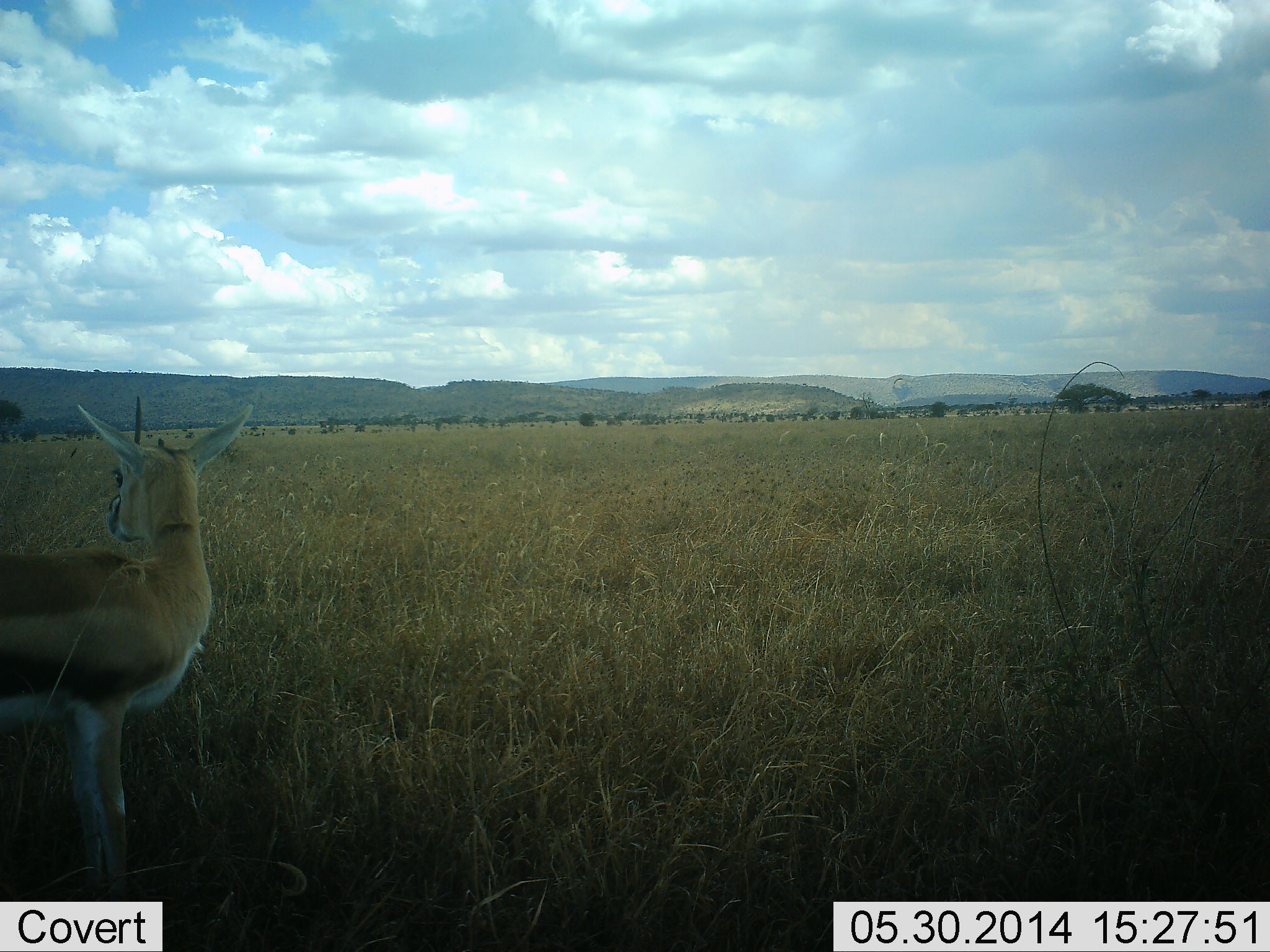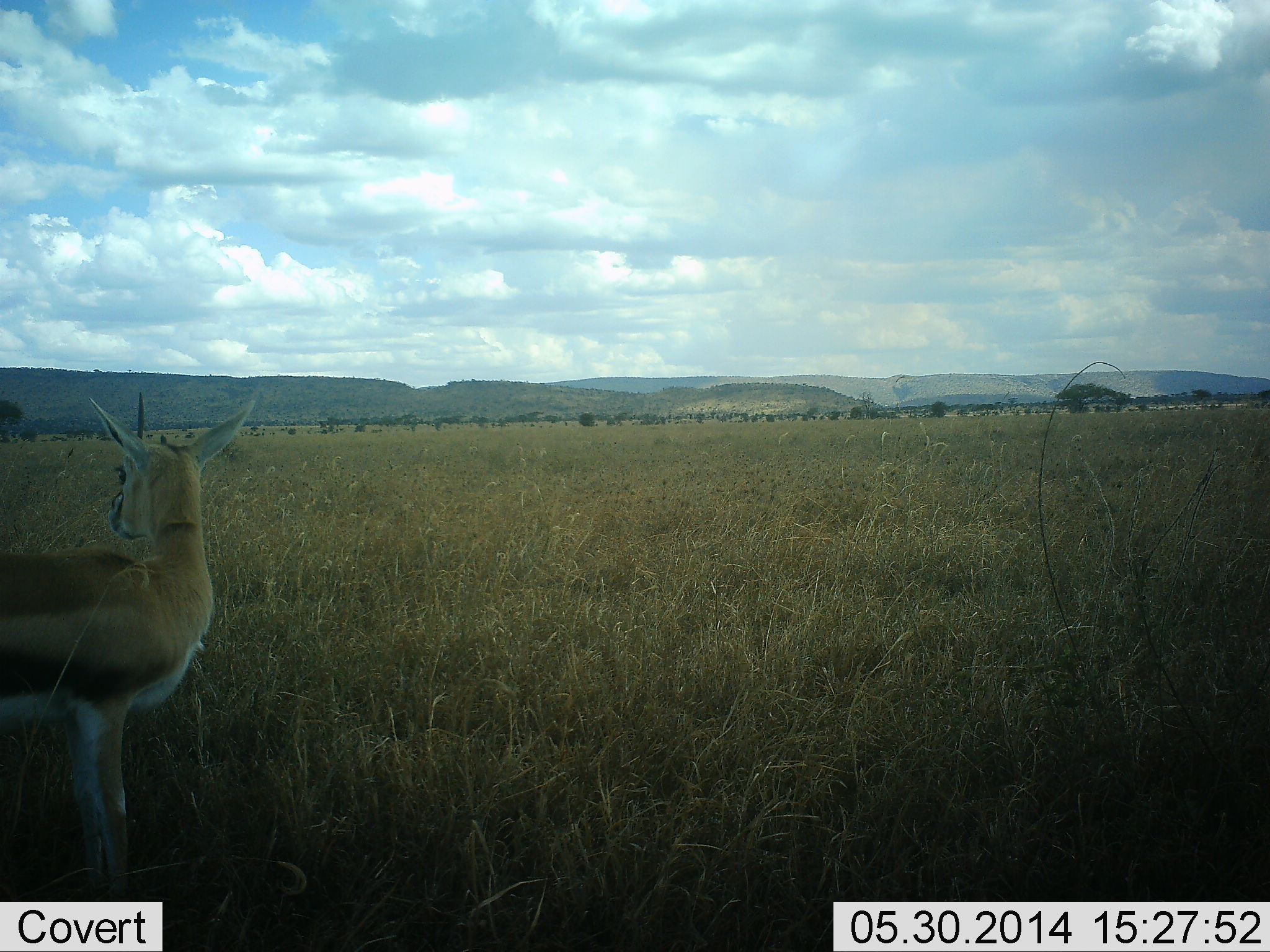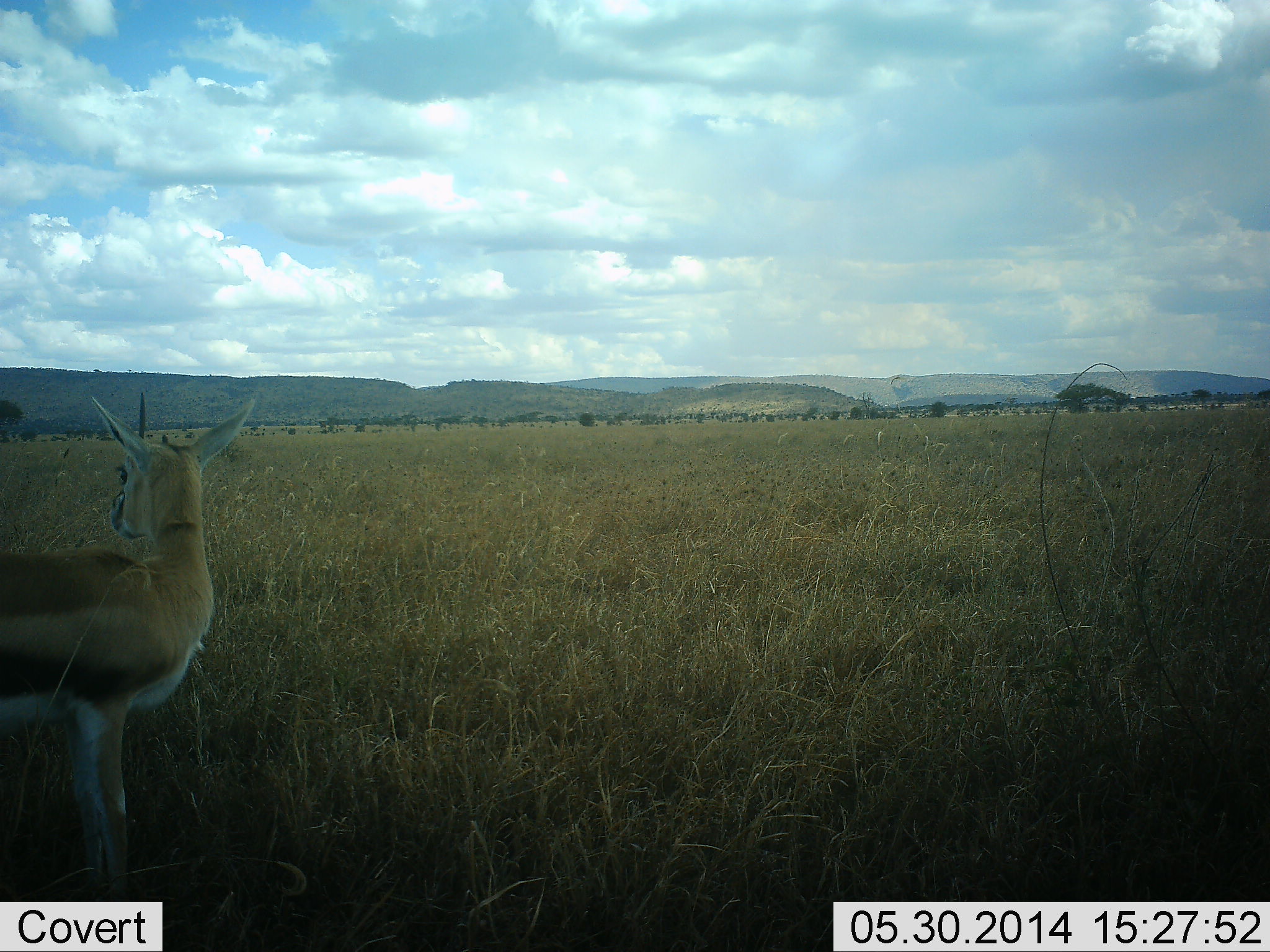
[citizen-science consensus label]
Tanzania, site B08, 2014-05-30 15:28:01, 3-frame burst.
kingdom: Animalia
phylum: Chordata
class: Mammalia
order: Artiodactyla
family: Bovidae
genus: Eudorcas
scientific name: Eudorcas thomsonii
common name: thomson's gazelle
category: gazellethomsons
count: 1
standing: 100%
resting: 0%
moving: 0%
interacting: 0%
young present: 2%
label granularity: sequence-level